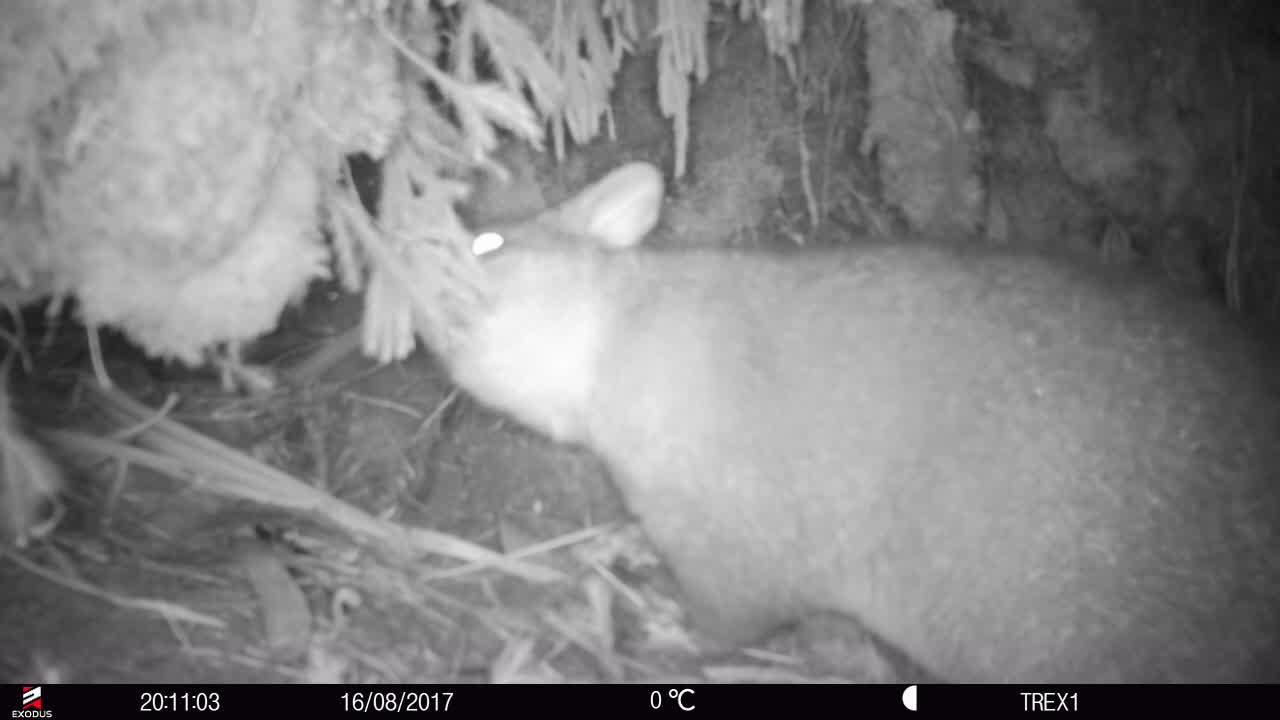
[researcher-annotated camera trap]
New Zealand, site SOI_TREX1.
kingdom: Animalia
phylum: Chordata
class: Mammalia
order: Diprotodontia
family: Phalangeridae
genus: Trichosurus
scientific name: Trichosurus vulpecula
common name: common brushtail possum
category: possum